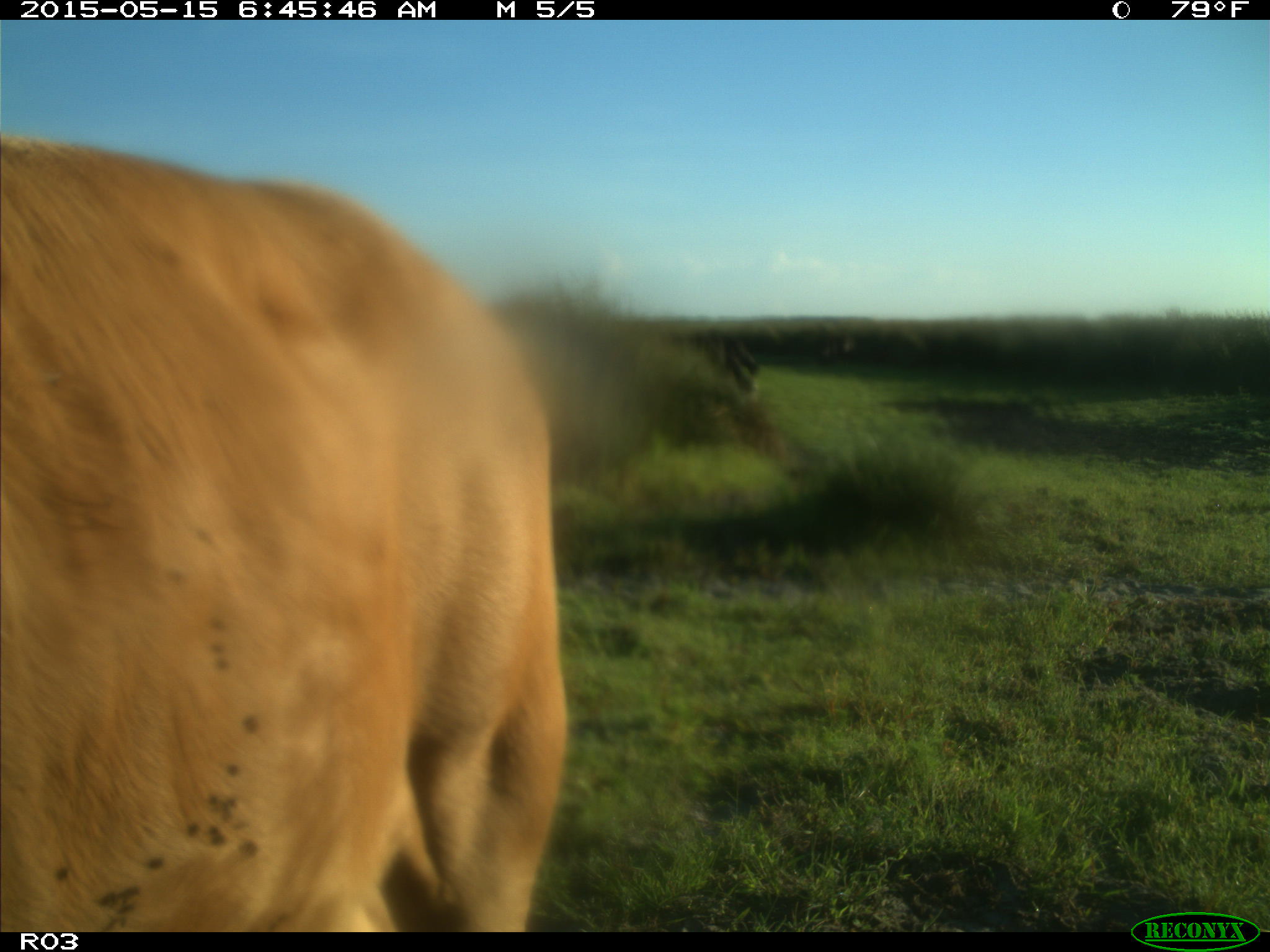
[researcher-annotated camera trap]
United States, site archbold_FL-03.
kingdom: Animalia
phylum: Chordata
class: Mammalia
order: Artiodactyla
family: Bovidae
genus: Bos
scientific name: Bos taurus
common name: domestic cow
Bos taurus (domestic cow).